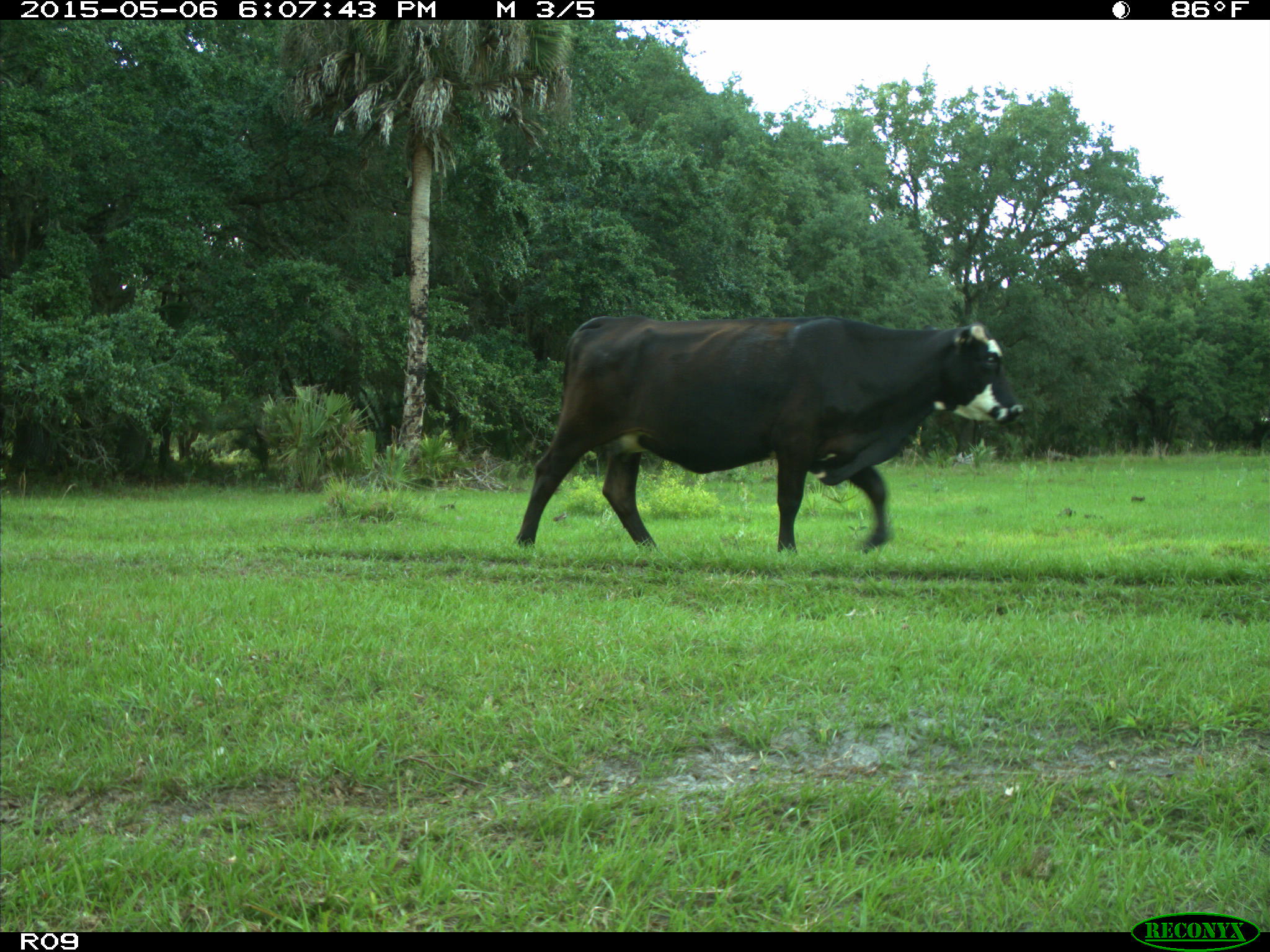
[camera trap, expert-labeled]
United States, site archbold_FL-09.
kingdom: Animalia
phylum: Chordata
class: Mammalia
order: Artiodactyla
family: Bovidae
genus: Bos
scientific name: Bos taurus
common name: domestic cow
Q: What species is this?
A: Bos taurus (domestic cow).